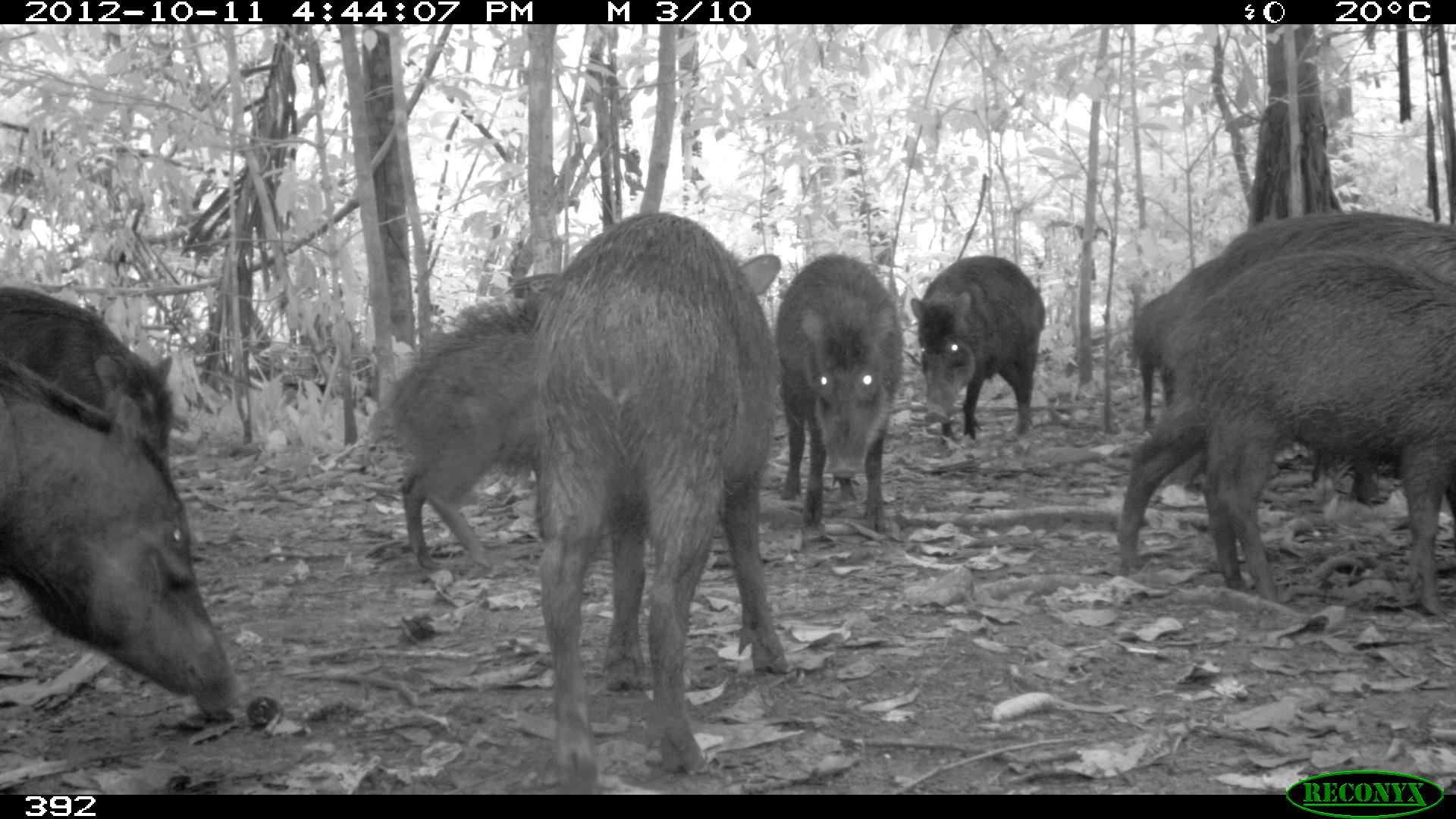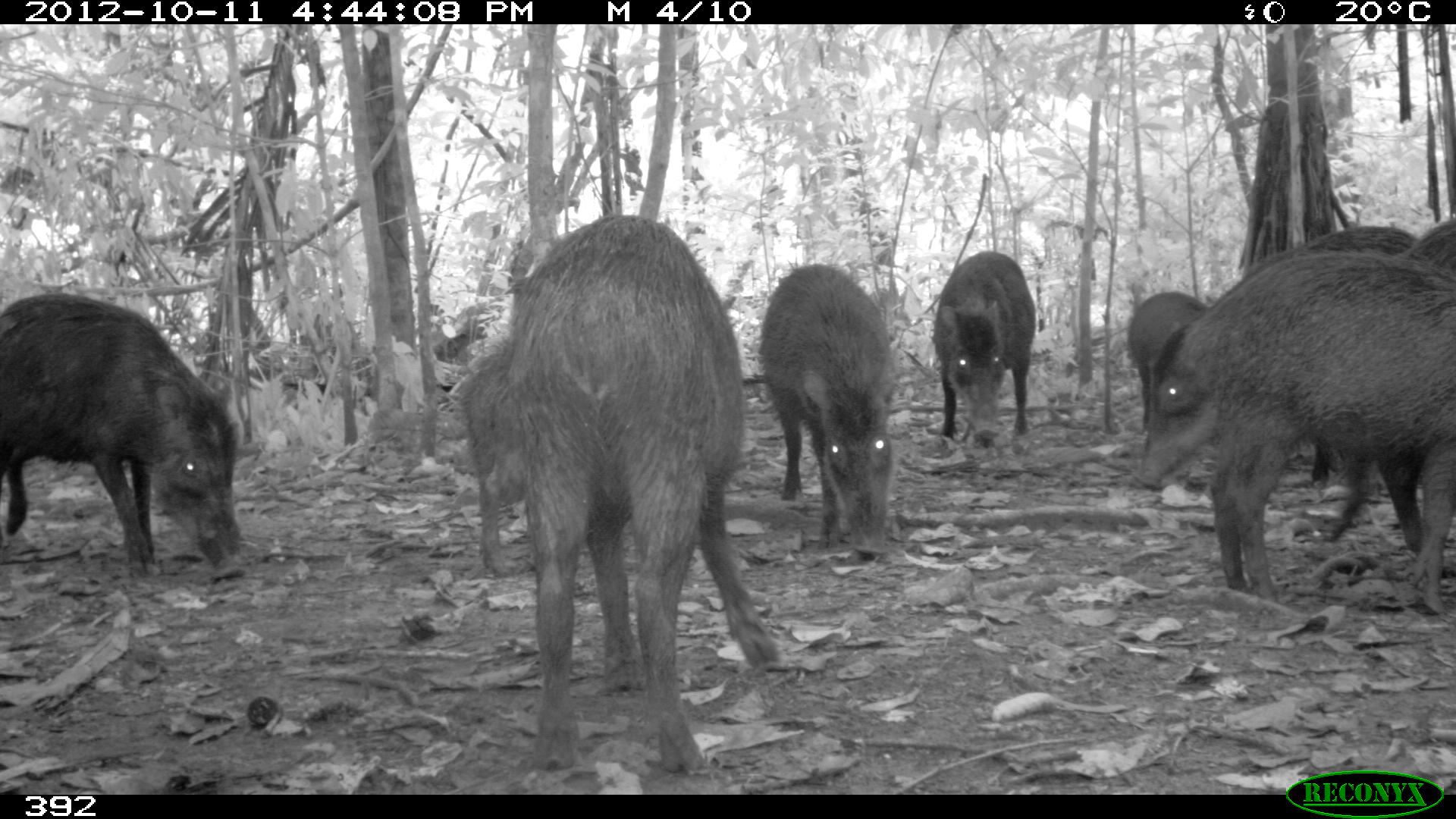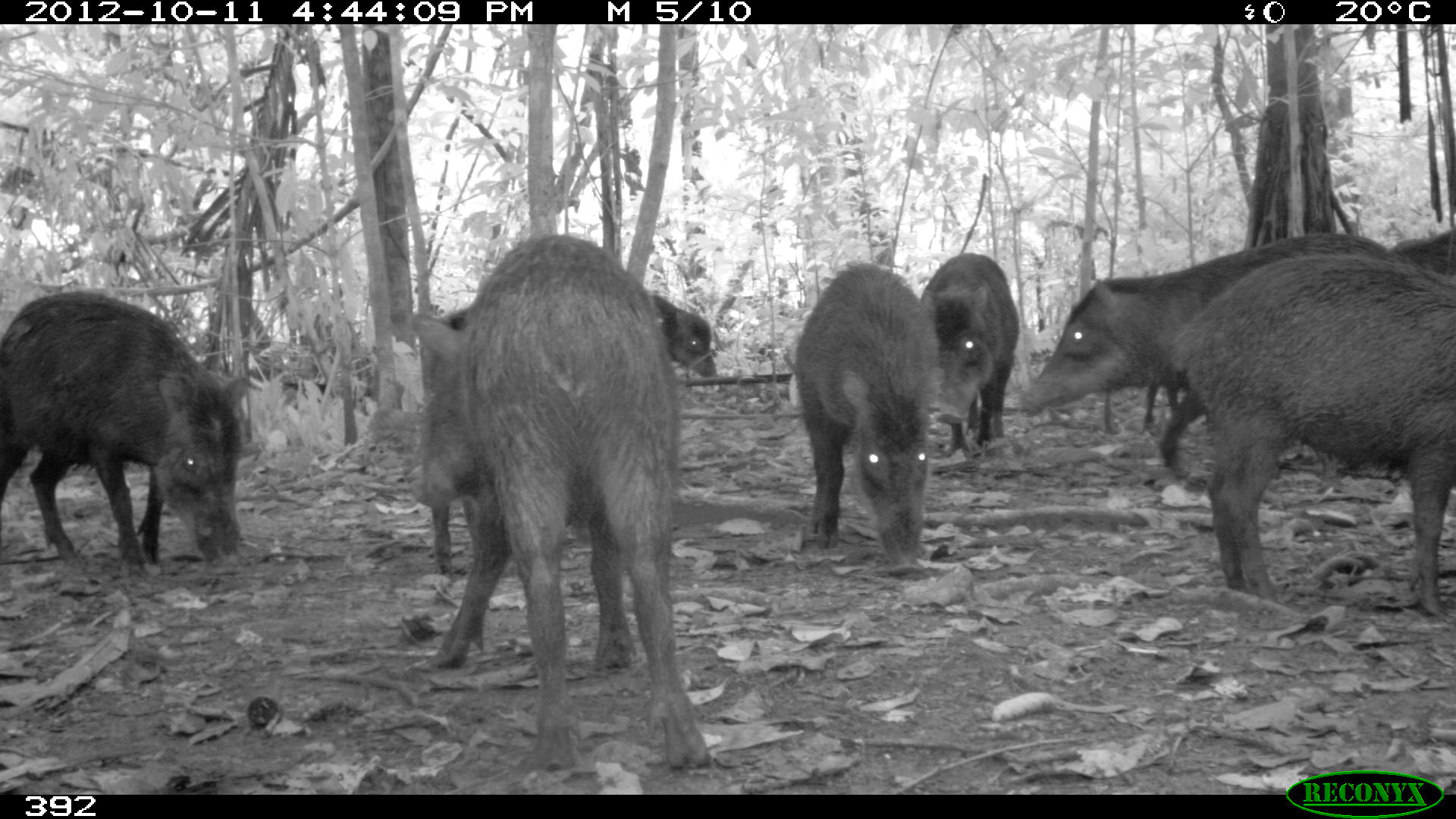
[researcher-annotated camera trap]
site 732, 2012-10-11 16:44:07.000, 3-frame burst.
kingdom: Animalia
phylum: Chordata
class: Mammalia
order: Artiodactyla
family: Tayassuidae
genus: Tayassu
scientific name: Tayassu pecari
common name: white-lipped peccary